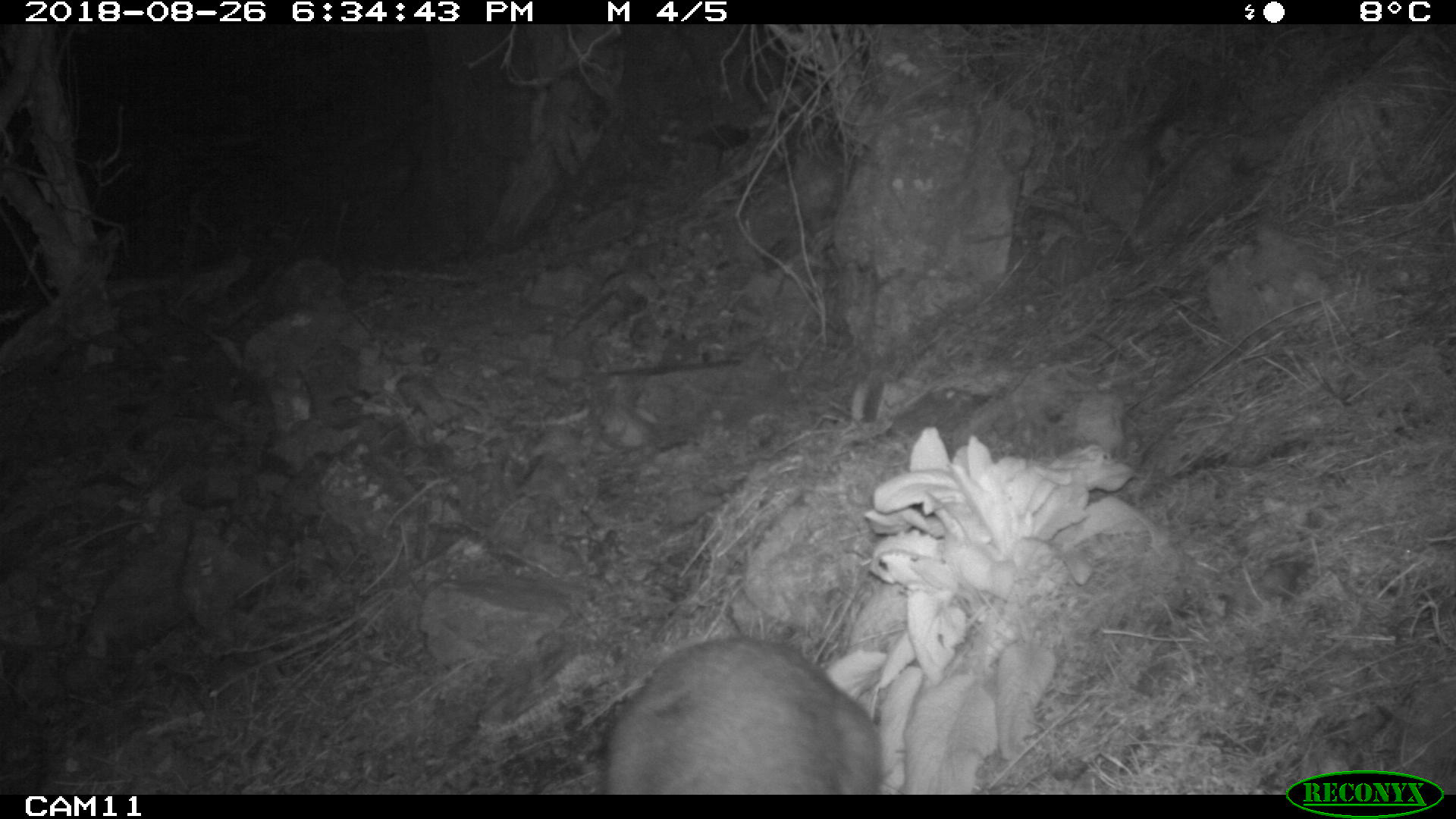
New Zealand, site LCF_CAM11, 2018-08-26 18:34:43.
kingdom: Animalia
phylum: Chordata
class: Mammalia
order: Diprotodontia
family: Macropodidae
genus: Notamacropus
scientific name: Notamacropus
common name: wallaby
Wallaby (Notamacropus).